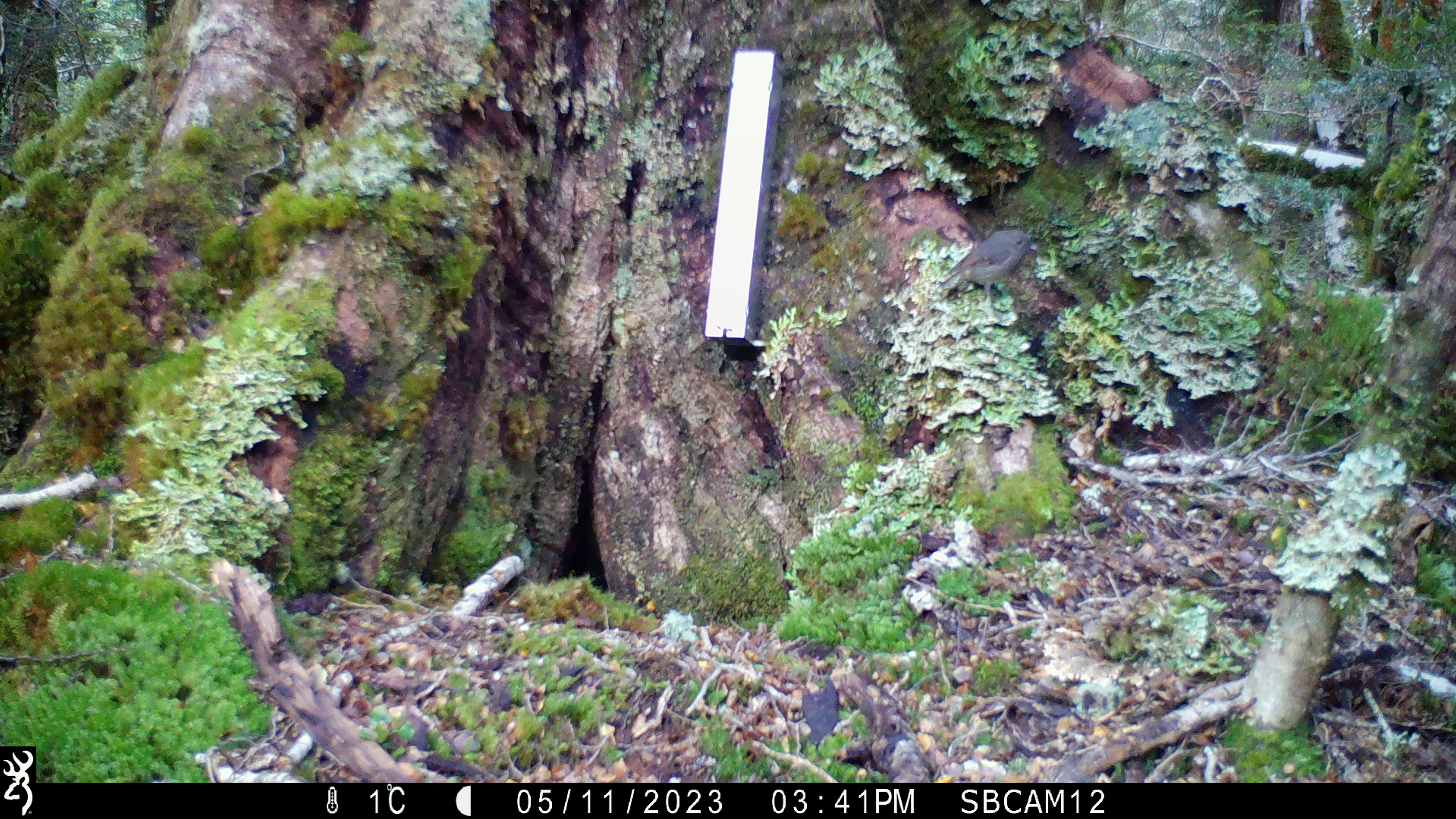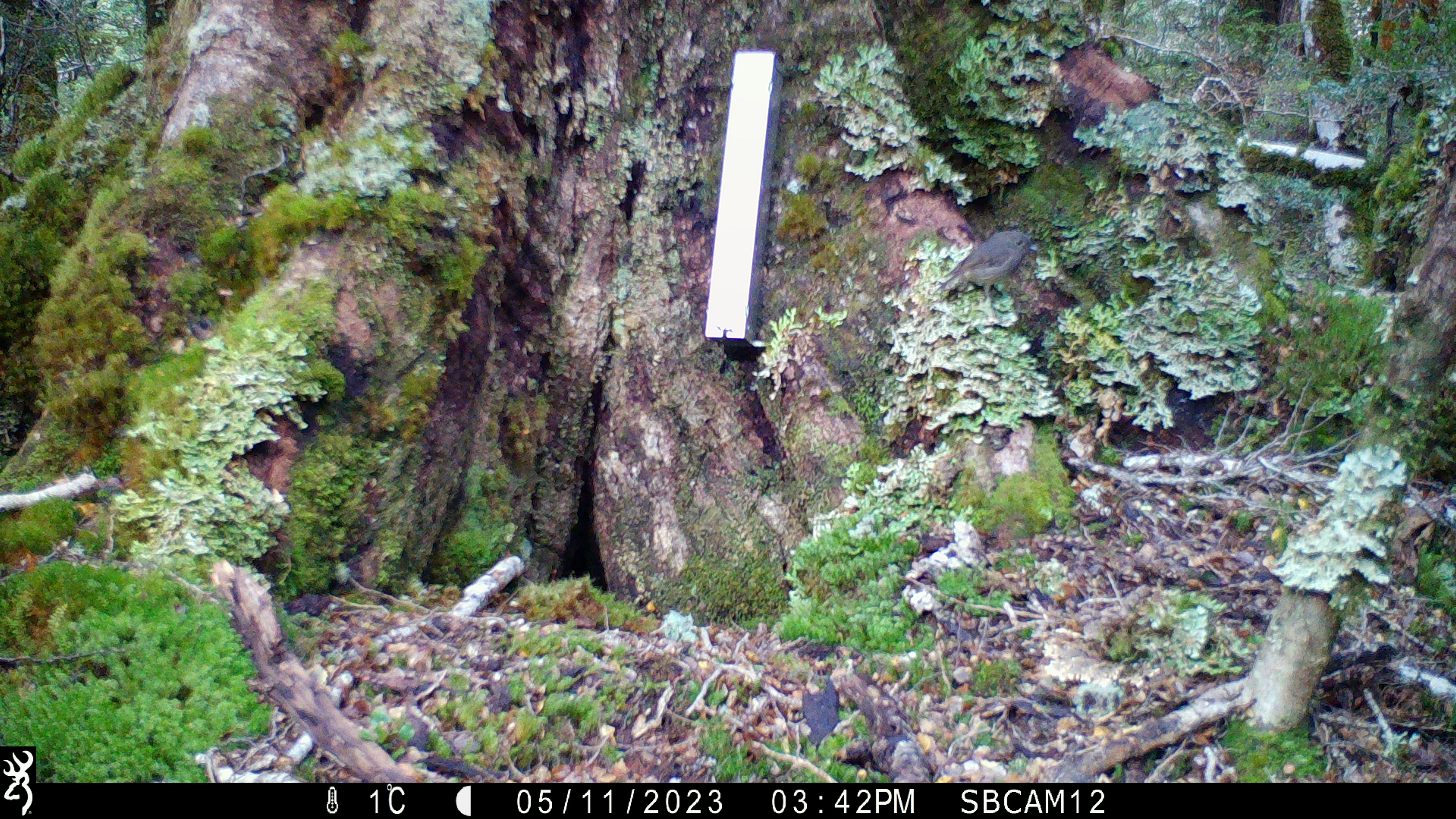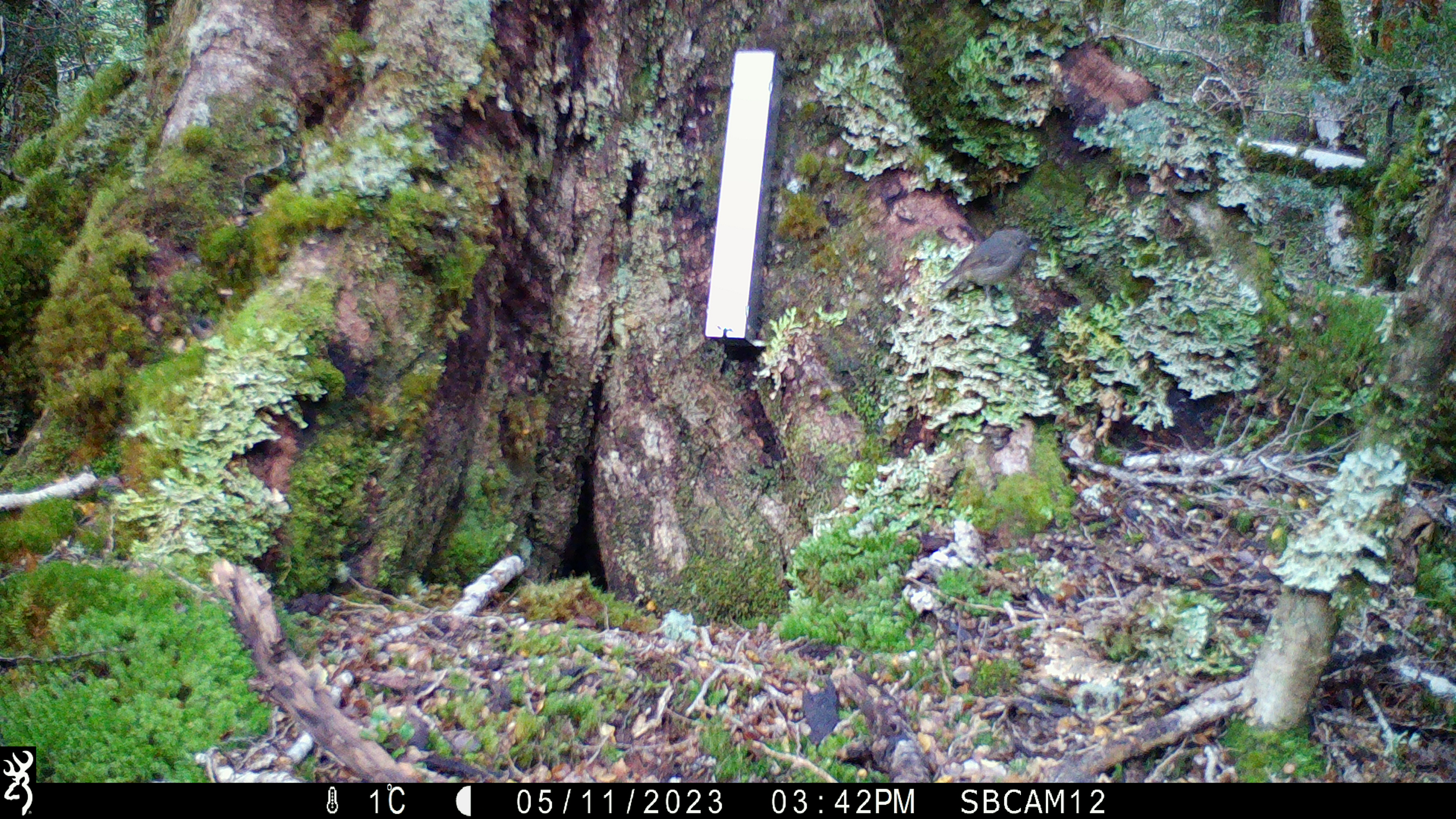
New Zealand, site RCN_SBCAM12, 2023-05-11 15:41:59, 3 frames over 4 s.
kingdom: Animalia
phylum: Chordata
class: Aves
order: Passeriformes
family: Petroicidae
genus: Petroica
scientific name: Petroica australis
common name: new zealand robin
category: robin